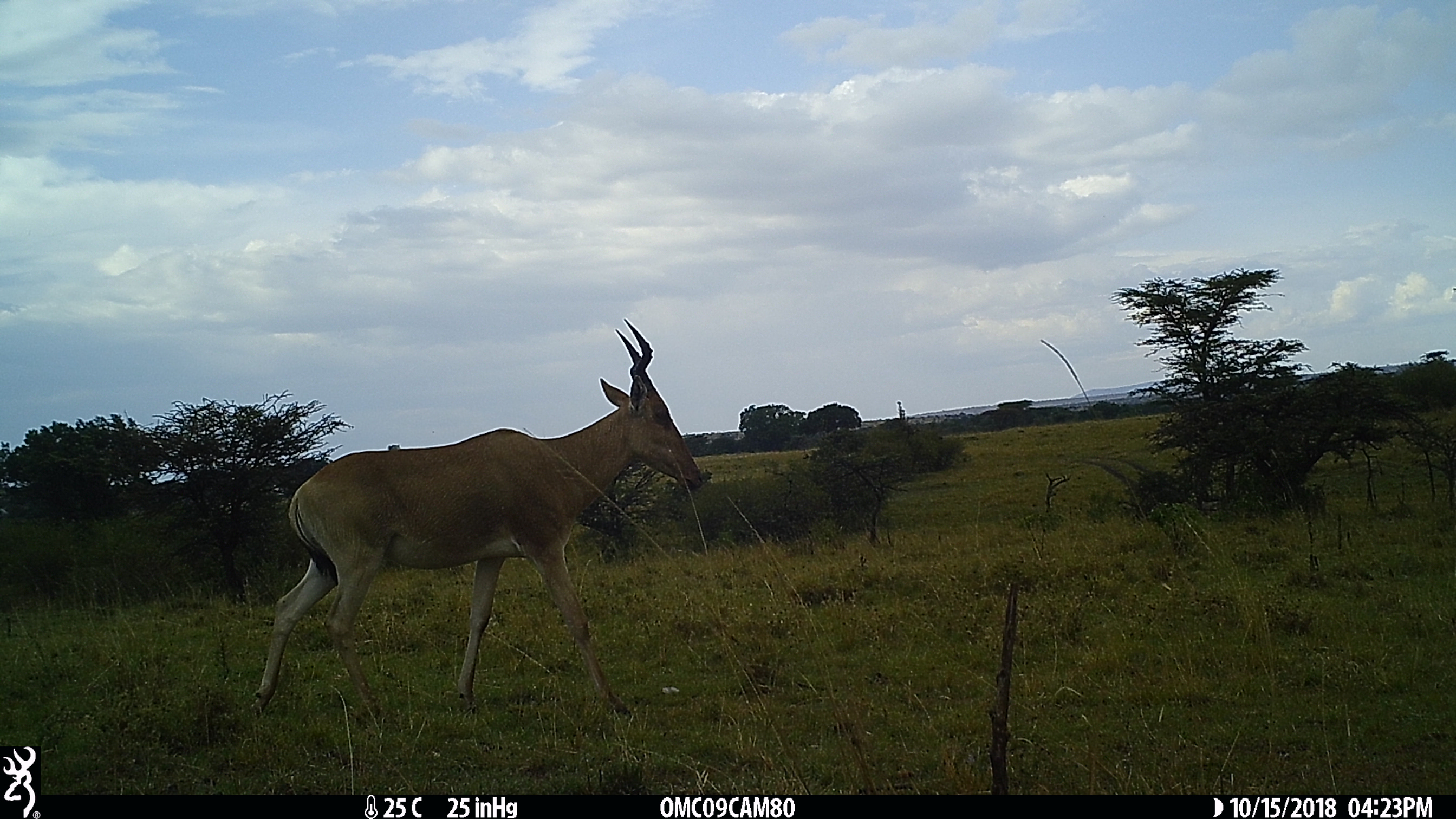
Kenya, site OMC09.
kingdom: Animalia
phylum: Chordata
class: Mammalia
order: Artiodactyla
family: Bovidae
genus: Alcelaphus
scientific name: Alcelaphus buselaphus cokii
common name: coke's hartebeest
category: hartebeest cokes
Hartebeest cokes (coke's hartebeest) (Alcelaphus buselaphus cokii).